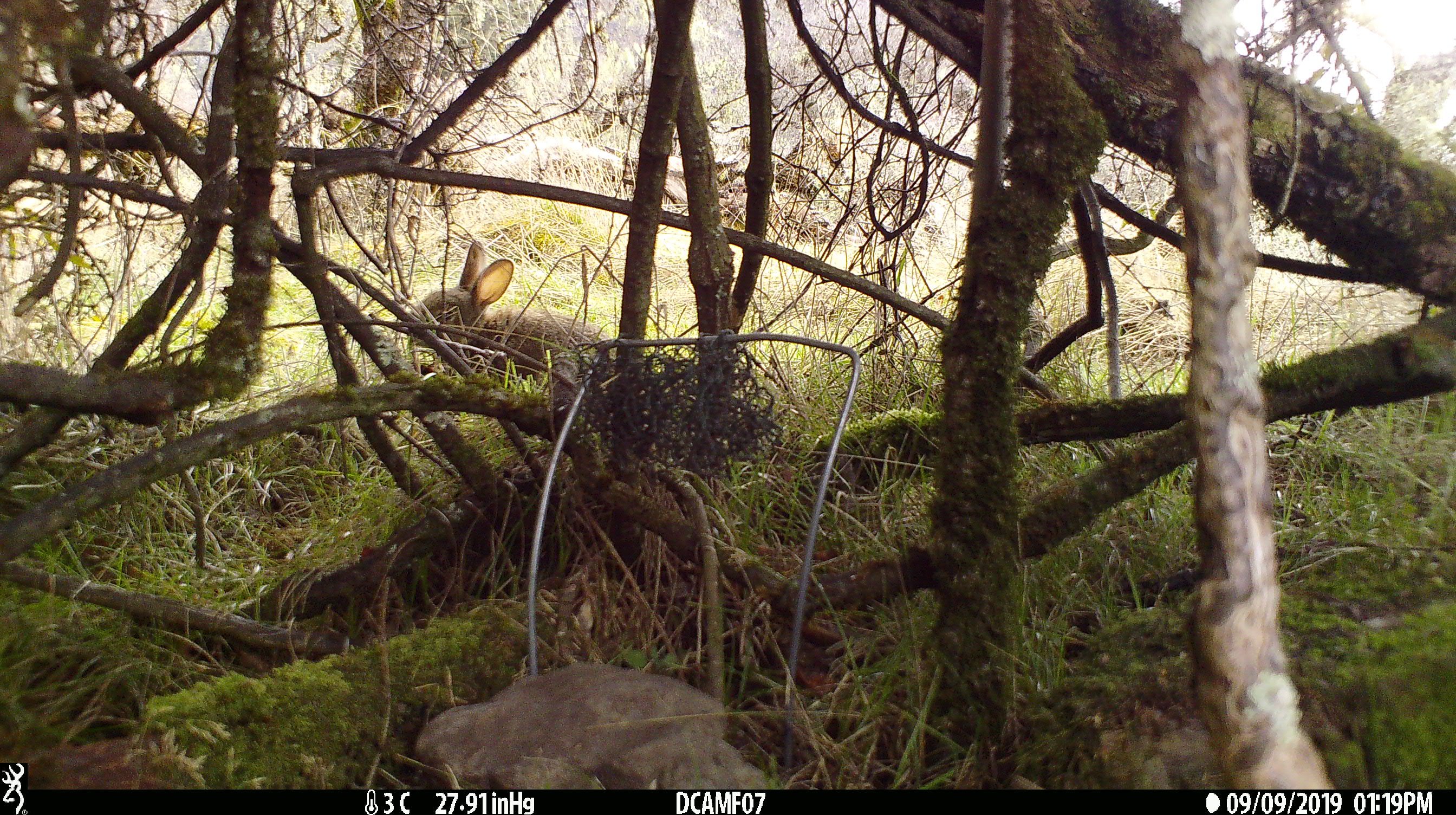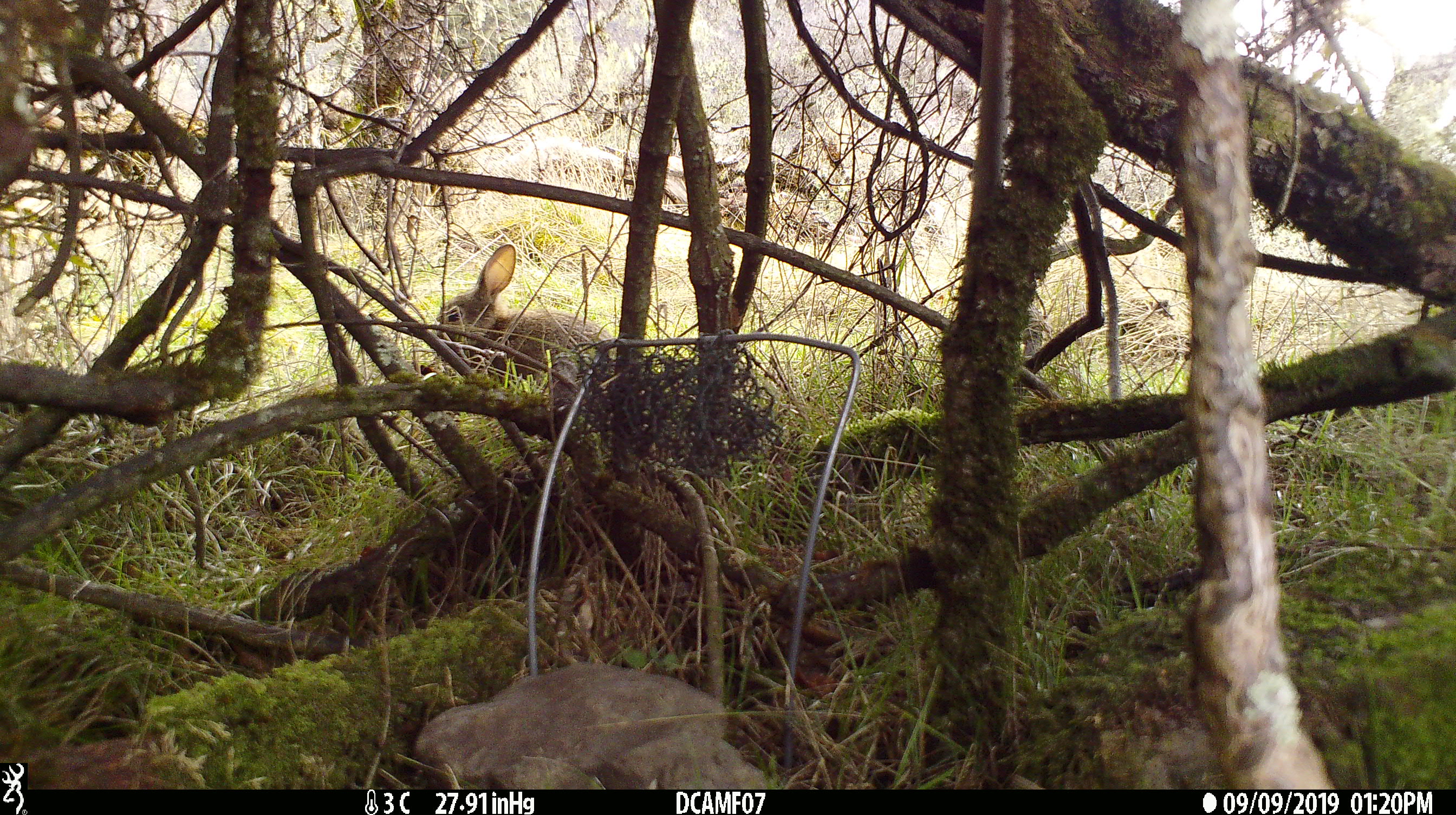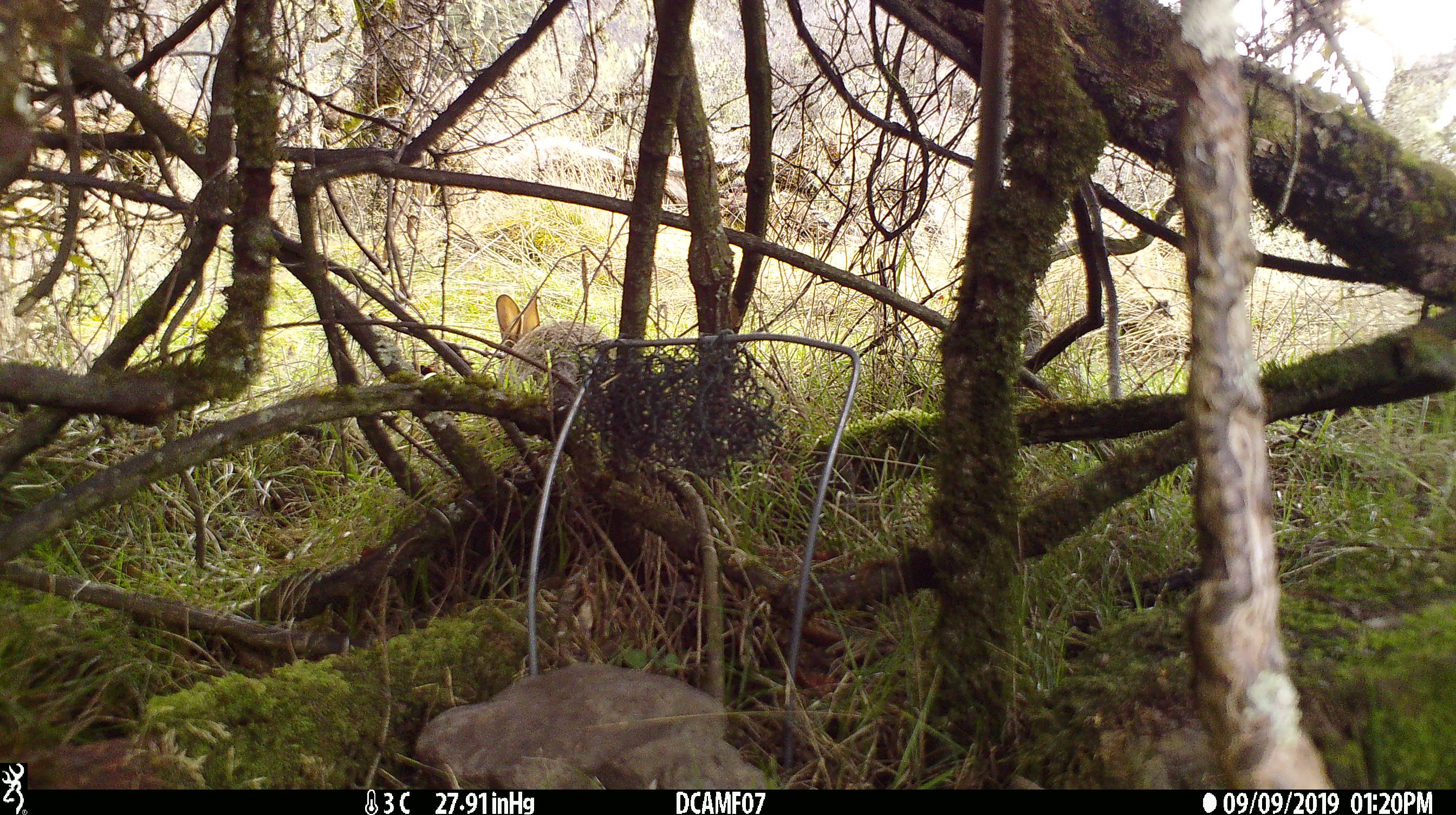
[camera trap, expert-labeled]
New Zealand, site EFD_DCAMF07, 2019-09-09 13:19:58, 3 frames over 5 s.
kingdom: Animalia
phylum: Chordata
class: Mammalia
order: Lagomorpha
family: Leporidae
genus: Oryctolagus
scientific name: Oryctolagus cuniculus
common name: european rabbit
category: rabbit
Rabbit (european rabbit) (Oryctolagus cuniculus).